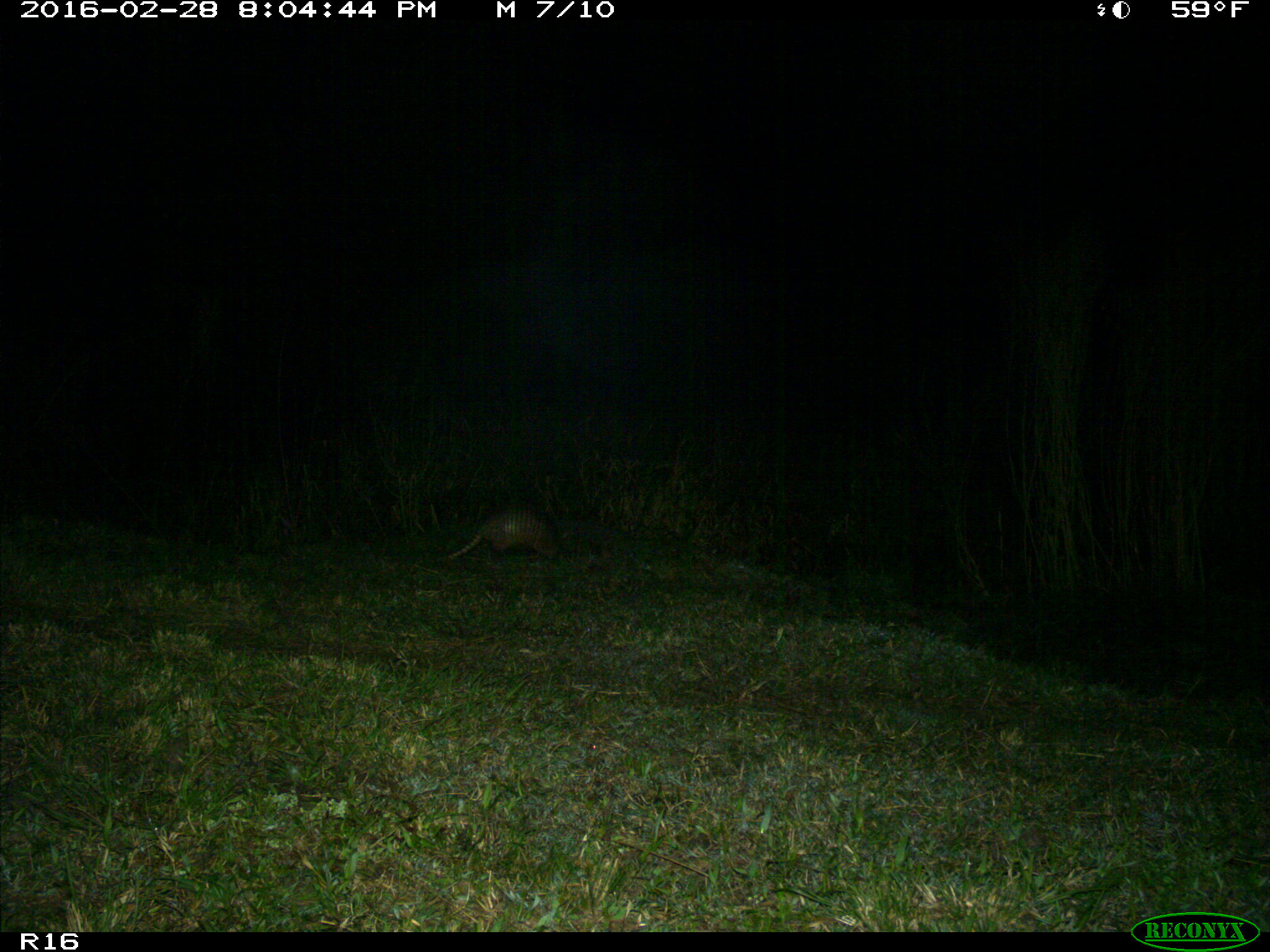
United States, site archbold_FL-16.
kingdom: Animalia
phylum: Chordata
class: Mammalia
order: Cingulata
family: Dasypodidae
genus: Dasypus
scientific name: Dasypus novemcinctus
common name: nine-banded armadillo